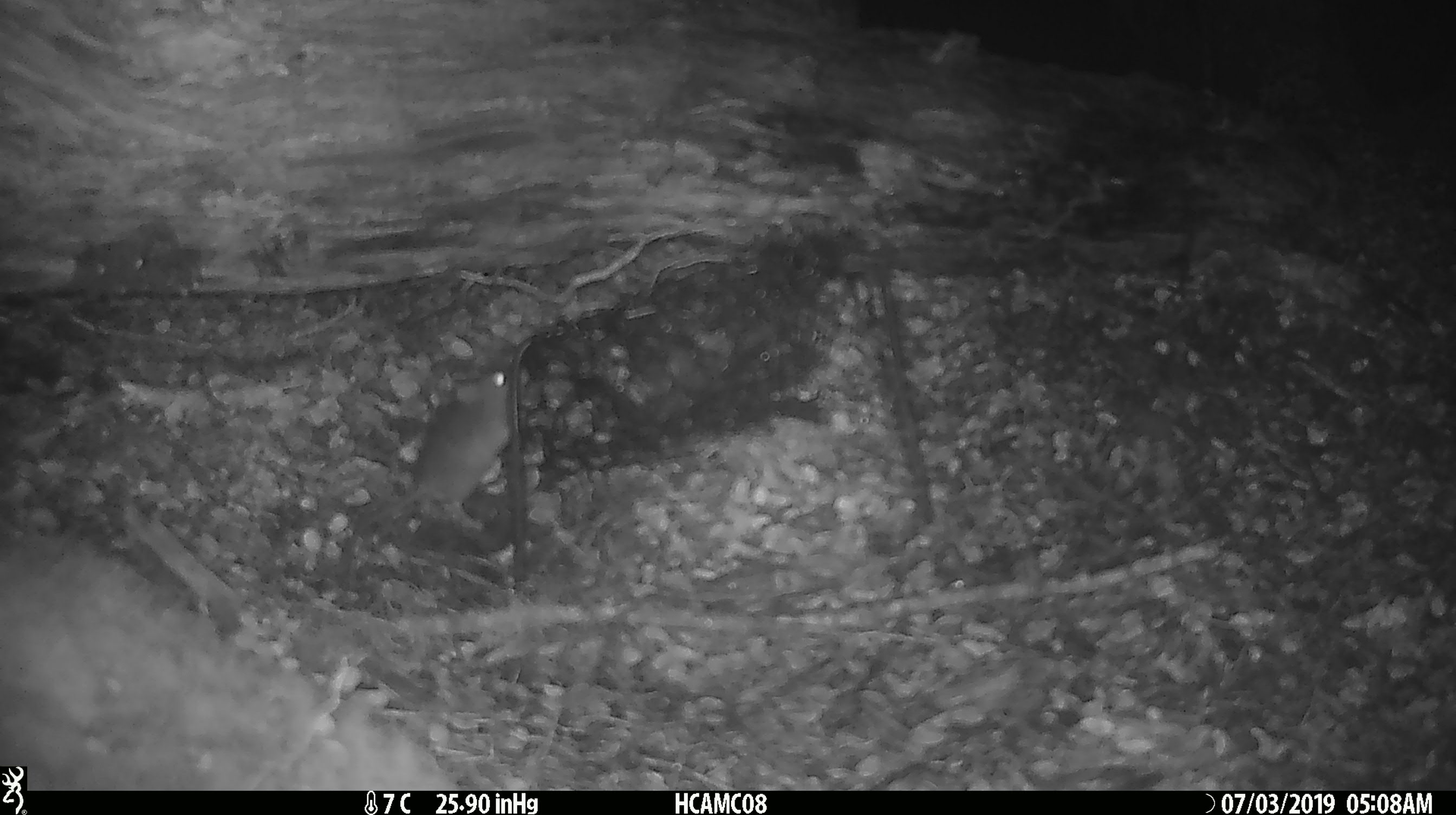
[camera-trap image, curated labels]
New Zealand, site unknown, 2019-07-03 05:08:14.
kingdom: Animalia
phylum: Chordata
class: Mammalia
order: Rodentia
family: Muridae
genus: Mus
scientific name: Mus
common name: mouse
Mouse (Mus).